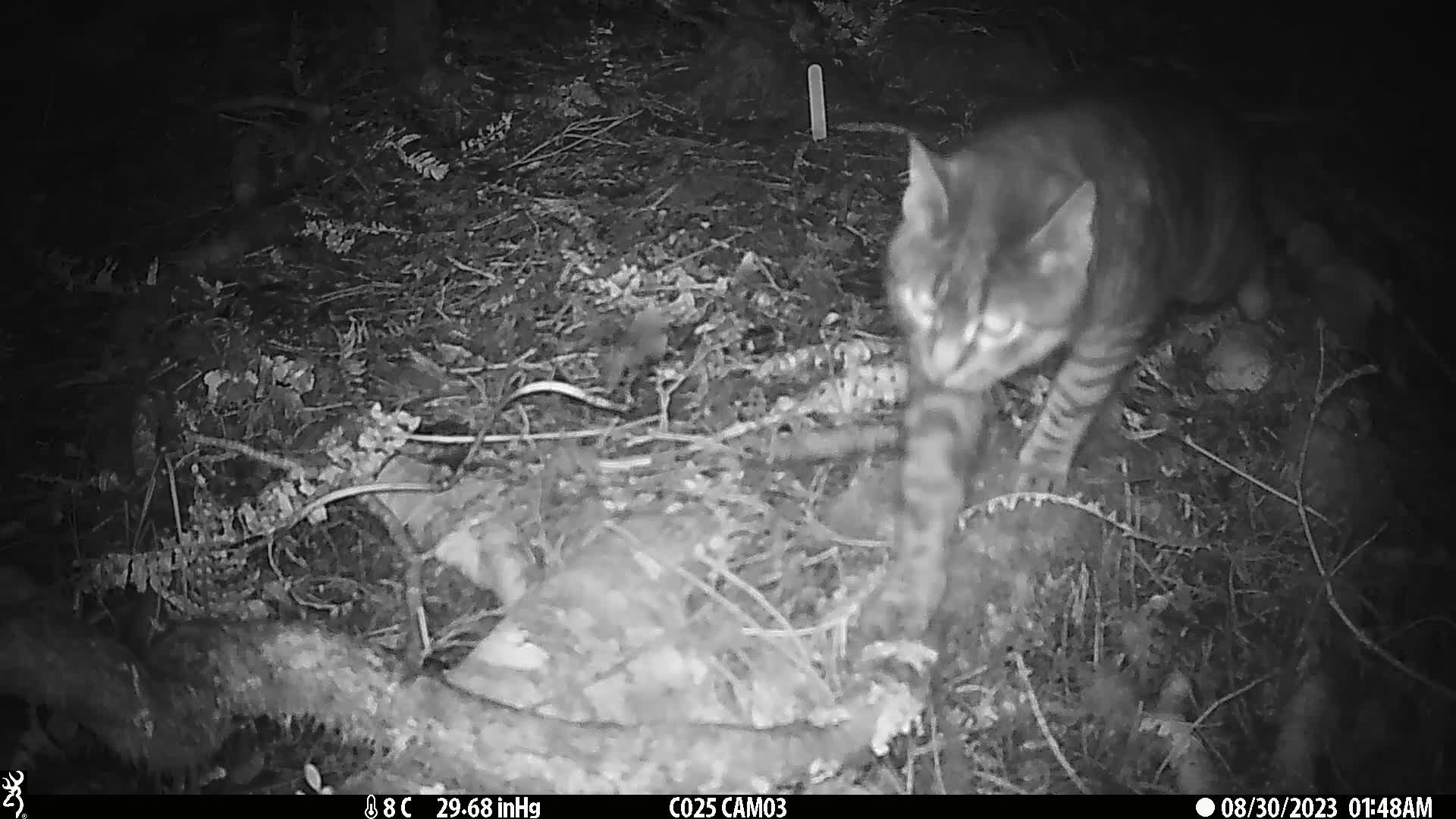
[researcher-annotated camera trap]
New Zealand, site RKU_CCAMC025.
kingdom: Animalia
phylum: Chordata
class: Mammalia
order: Carnivora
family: Felidae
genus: Felis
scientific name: Felis catus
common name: domestic cat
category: cat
Cat (domestic cat) (Felis catus).